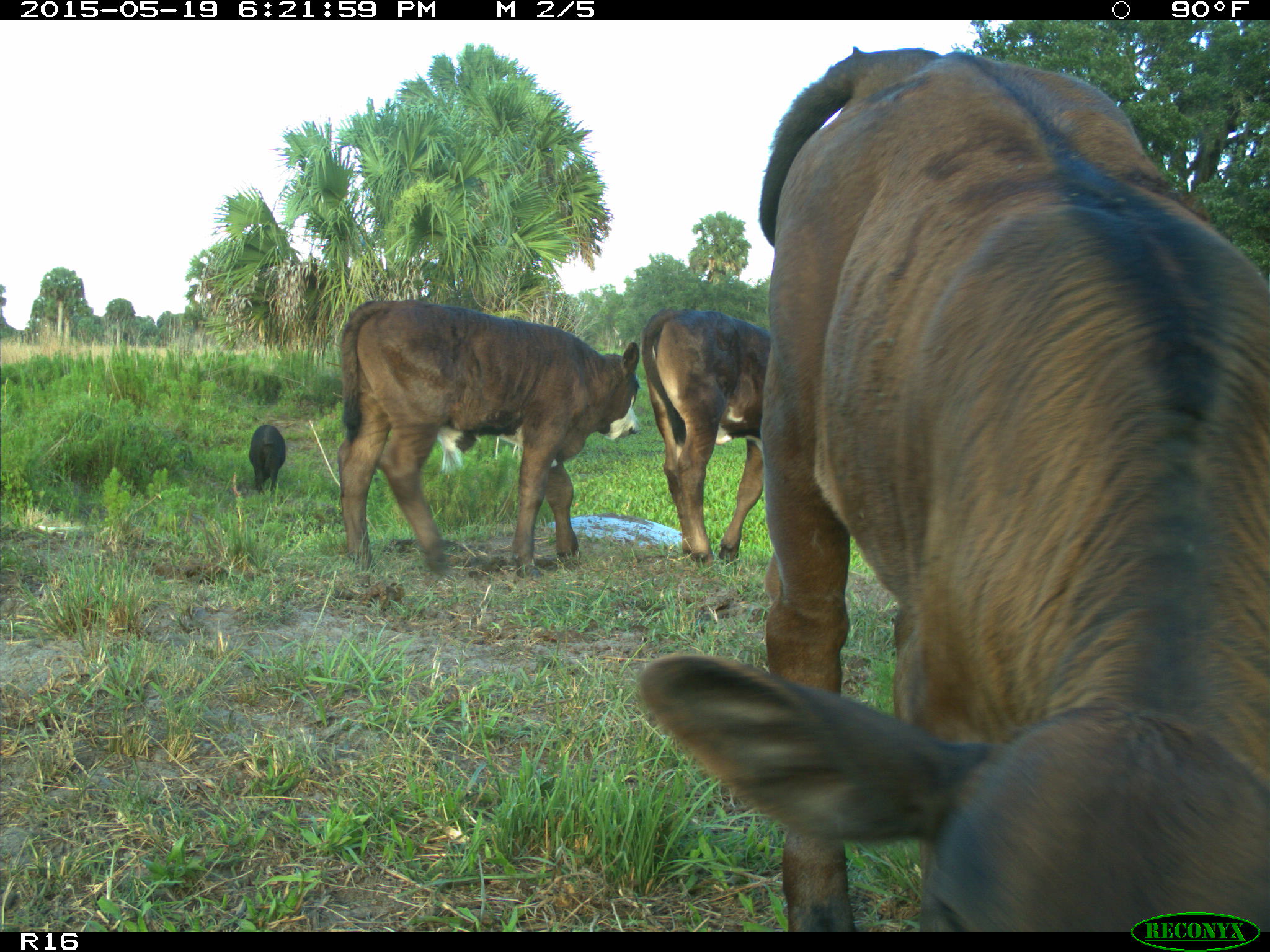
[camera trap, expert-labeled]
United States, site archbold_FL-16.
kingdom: Animalia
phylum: Chordata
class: Mammalia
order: Artiodactyla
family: Suidae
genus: Sus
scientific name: Sus scrofa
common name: wild boar